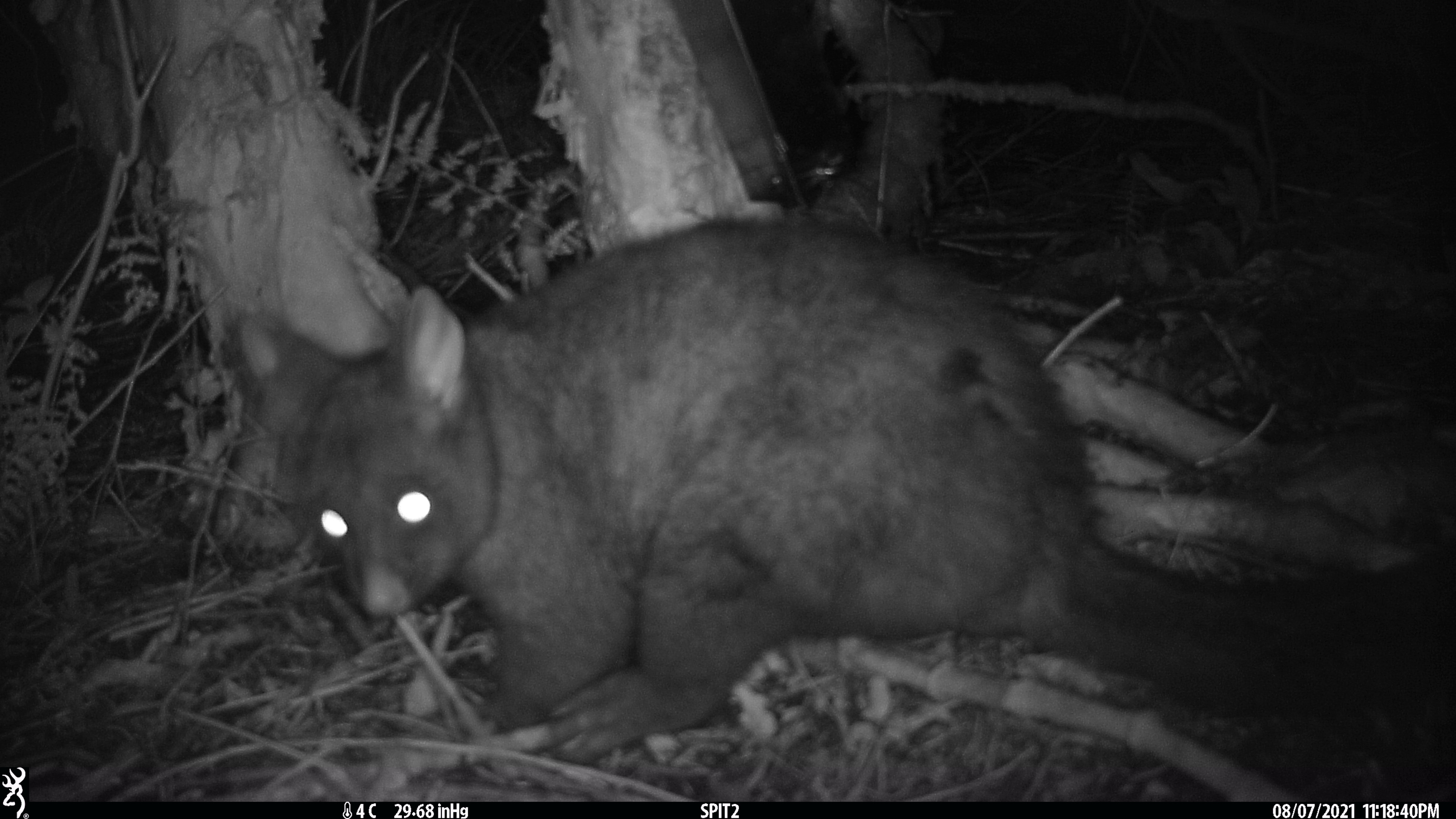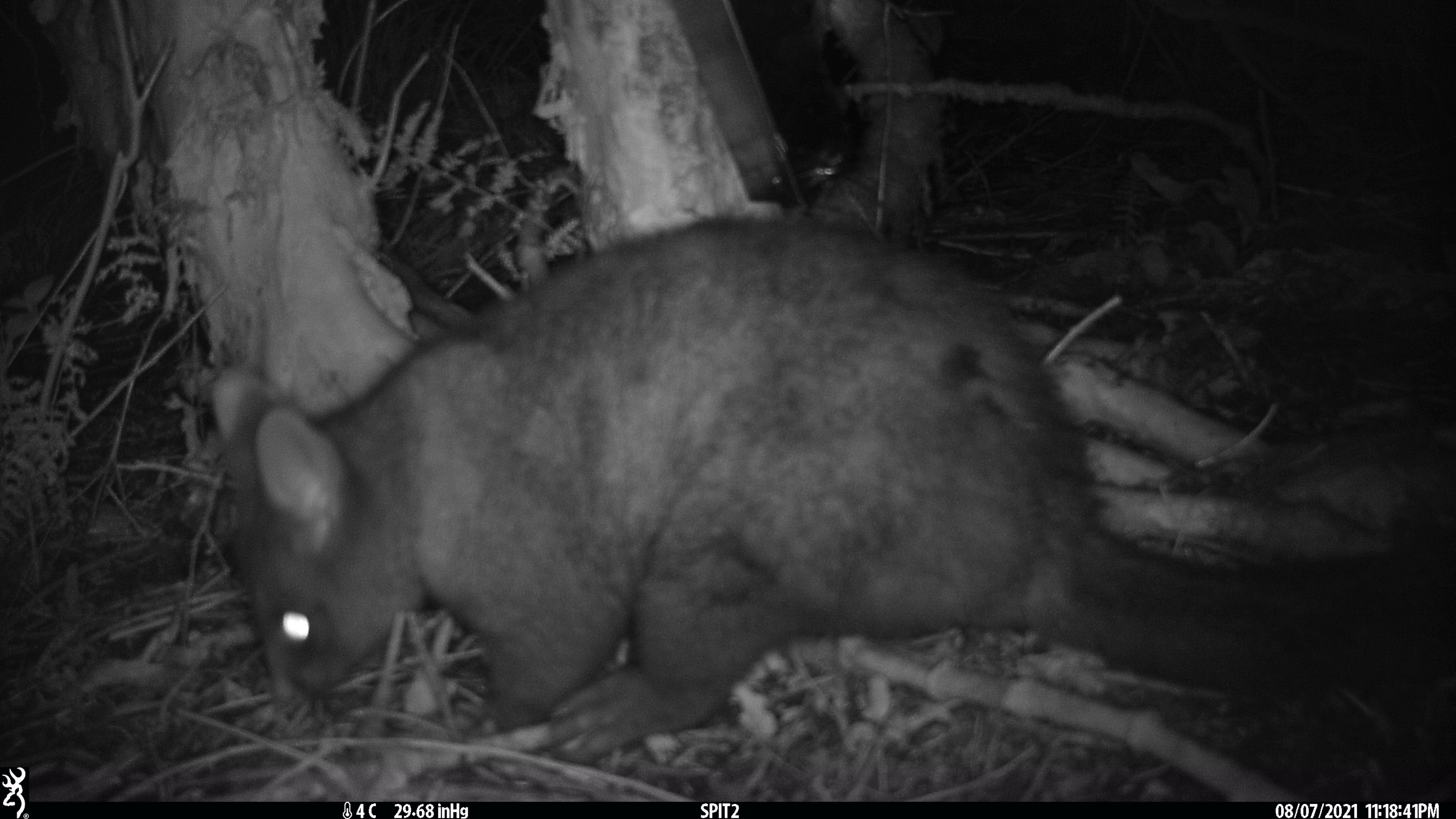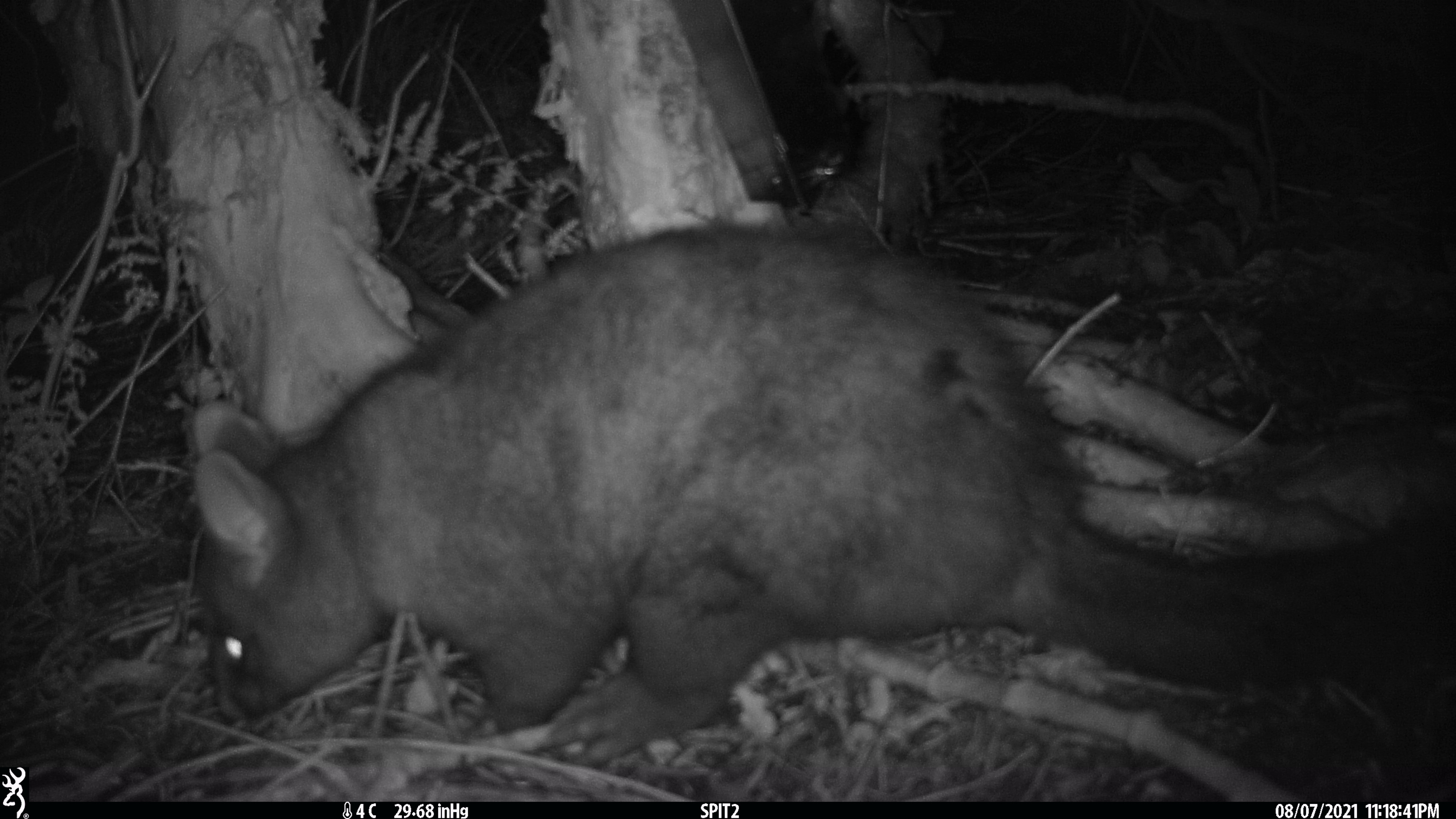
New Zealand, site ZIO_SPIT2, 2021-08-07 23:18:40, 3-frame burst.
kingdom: Animalia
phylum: Chordata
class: Mammalia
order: Diprotodontia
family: Phalangeridae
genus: Trichosurus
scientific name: Trichosurus vulpecula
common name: common brushtail possum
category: possum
Possum (common brushtail possum) (Trichosurus vulpecula).